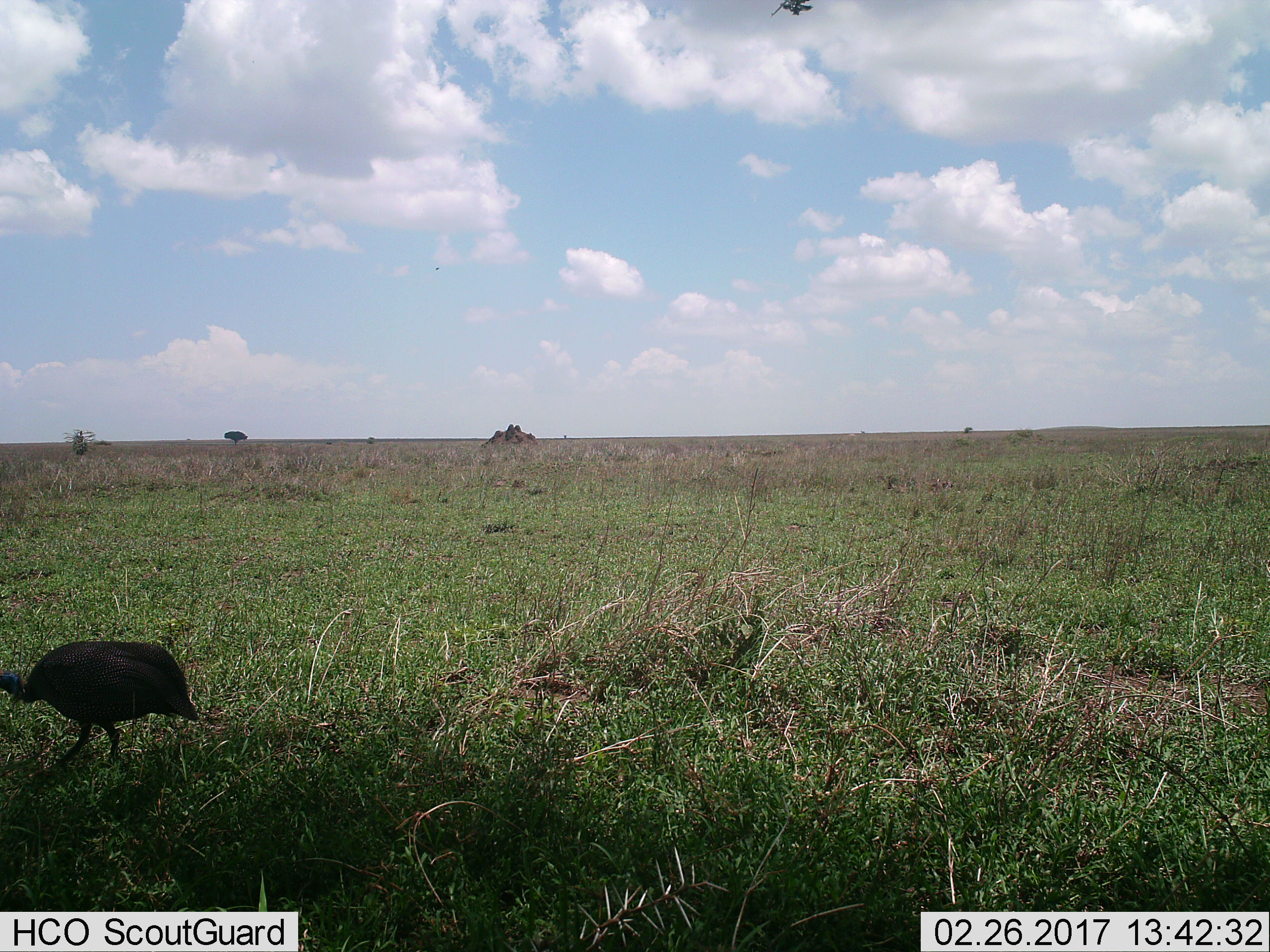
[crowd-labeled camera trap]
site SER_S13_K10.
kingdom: Animalia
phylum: Chordata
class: Aves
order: Galliformes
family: Numididae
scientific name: Numididae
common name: guineafowl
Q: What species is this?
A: Guineafowl (Numididae).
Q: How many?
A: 1.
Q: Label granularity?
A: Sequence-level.